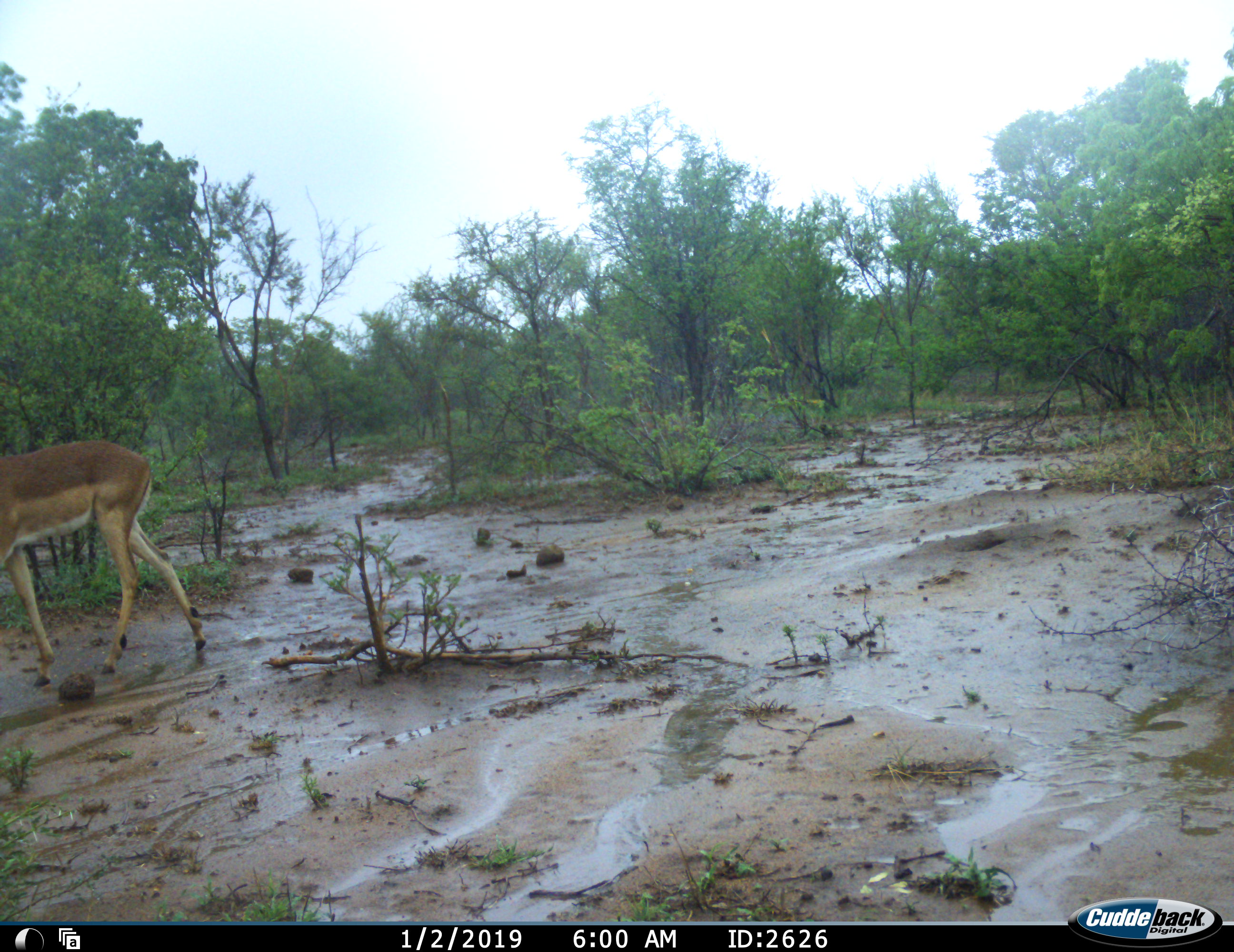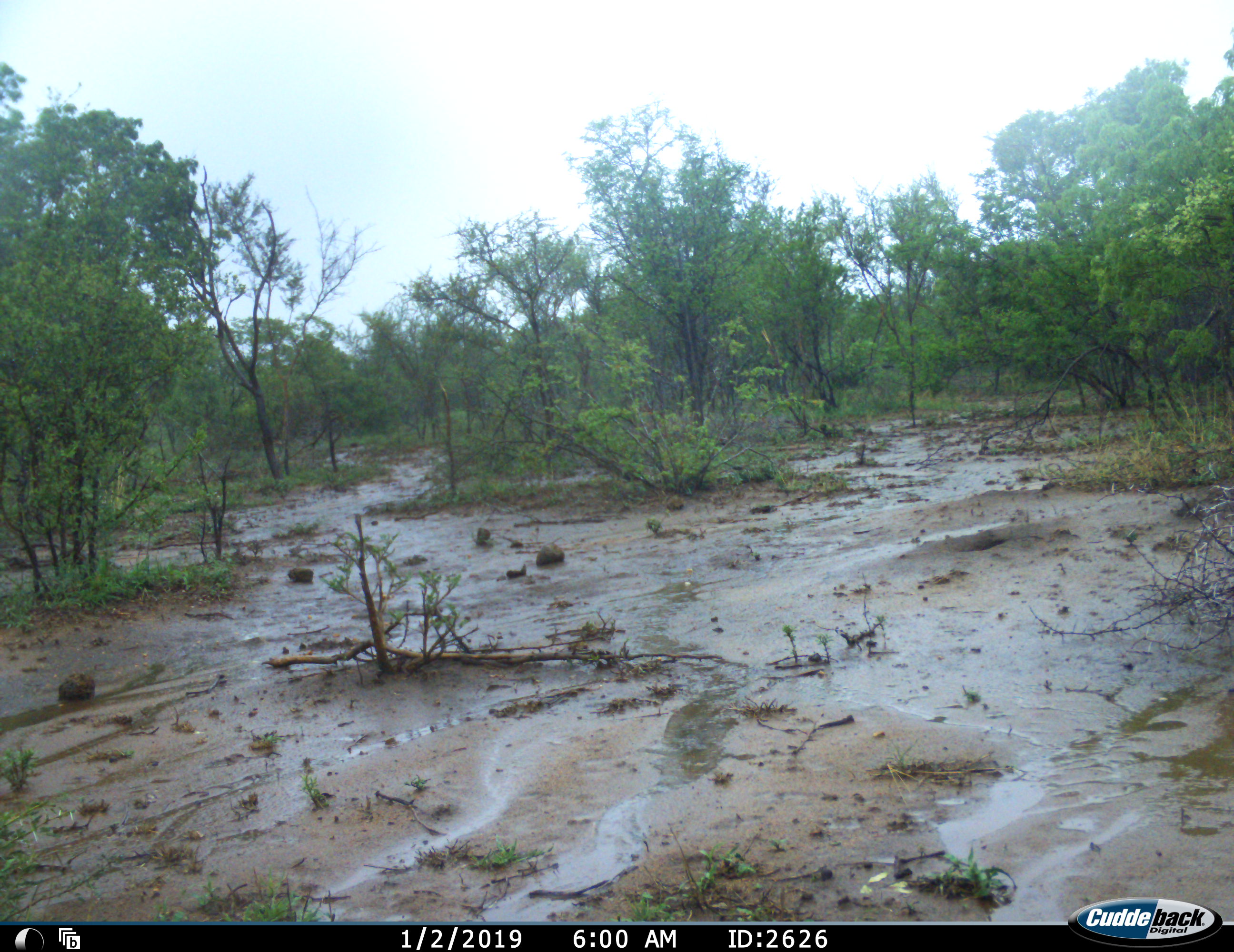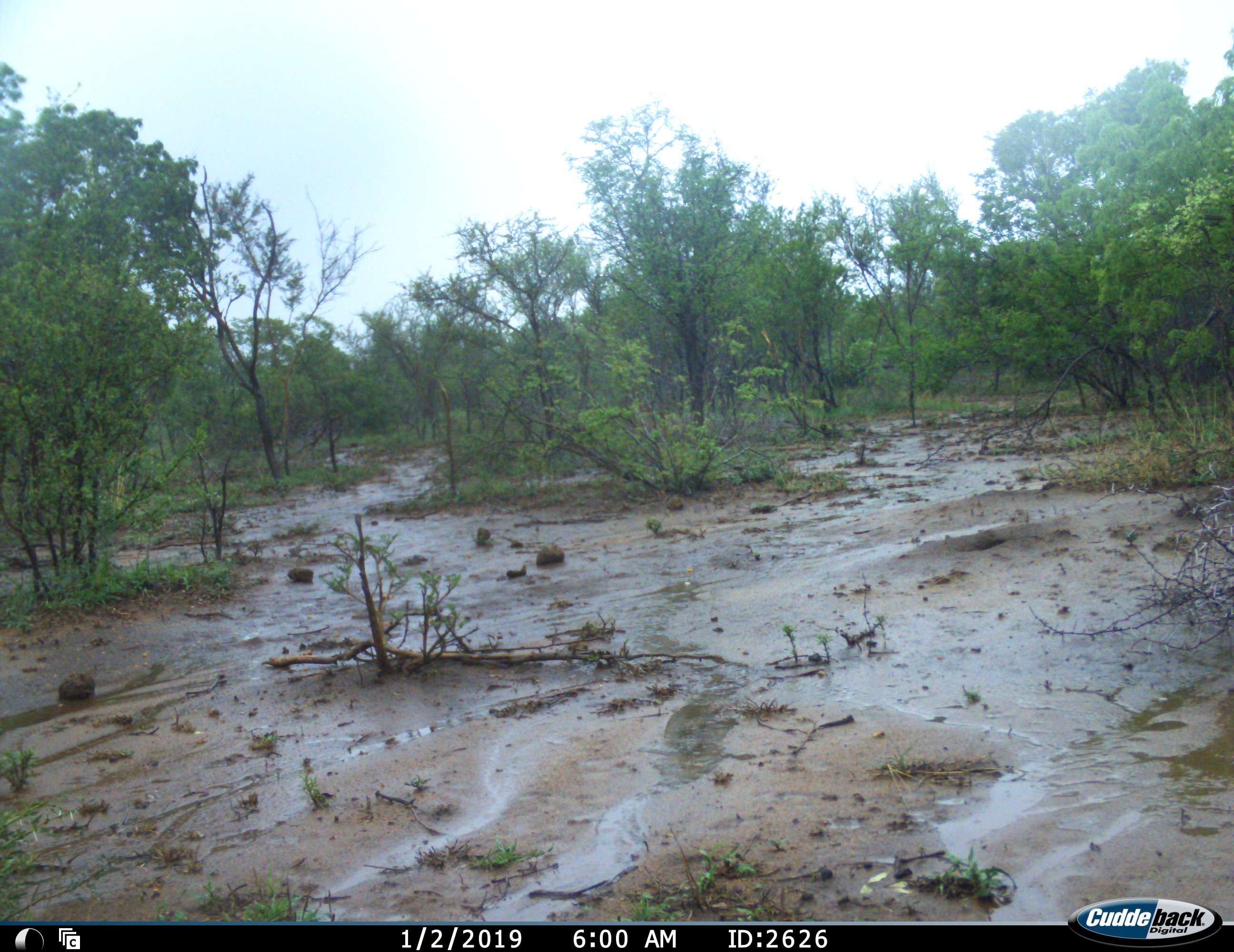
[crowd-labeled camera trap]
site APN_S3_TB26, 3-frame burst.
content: unidentified animal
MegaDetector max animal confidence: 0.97